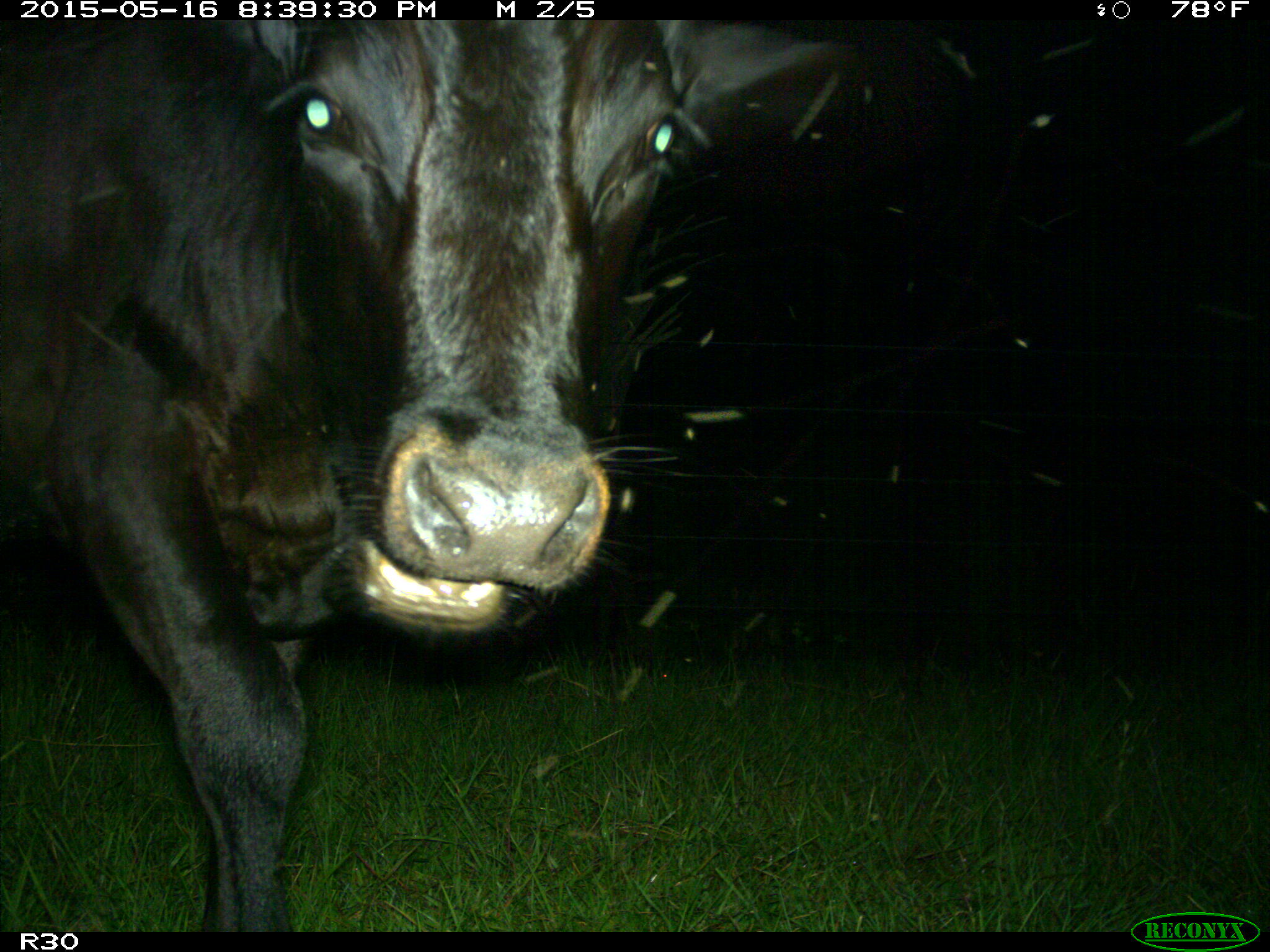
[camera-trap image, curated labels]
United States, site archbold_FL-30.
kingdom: Animalia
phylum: Chordata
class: Mammalia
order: Artiodactyla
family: Bovidae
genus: Bos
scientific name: Bos taurus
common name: domestic cow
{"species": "Bos taurus (domestic cow)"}